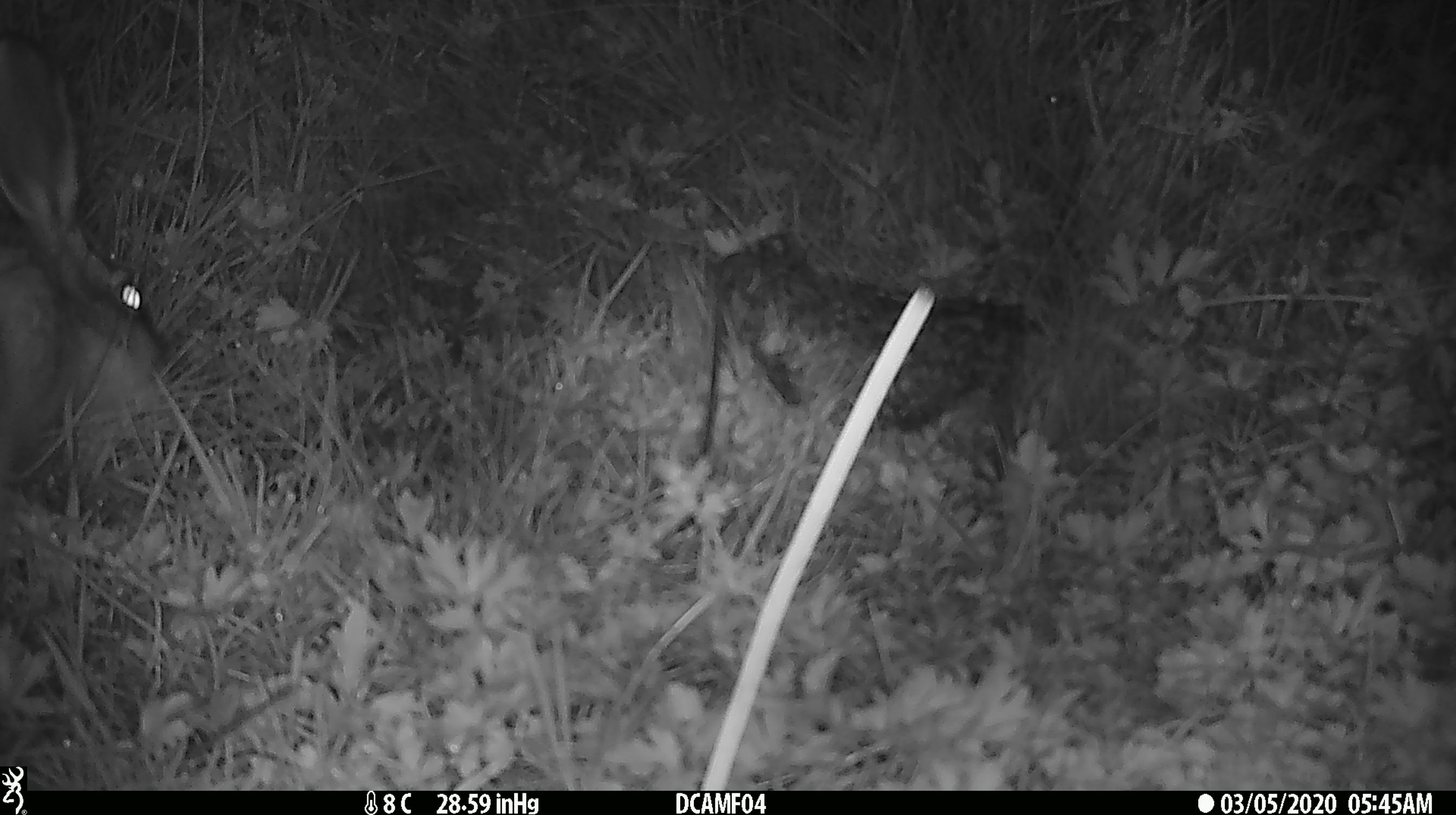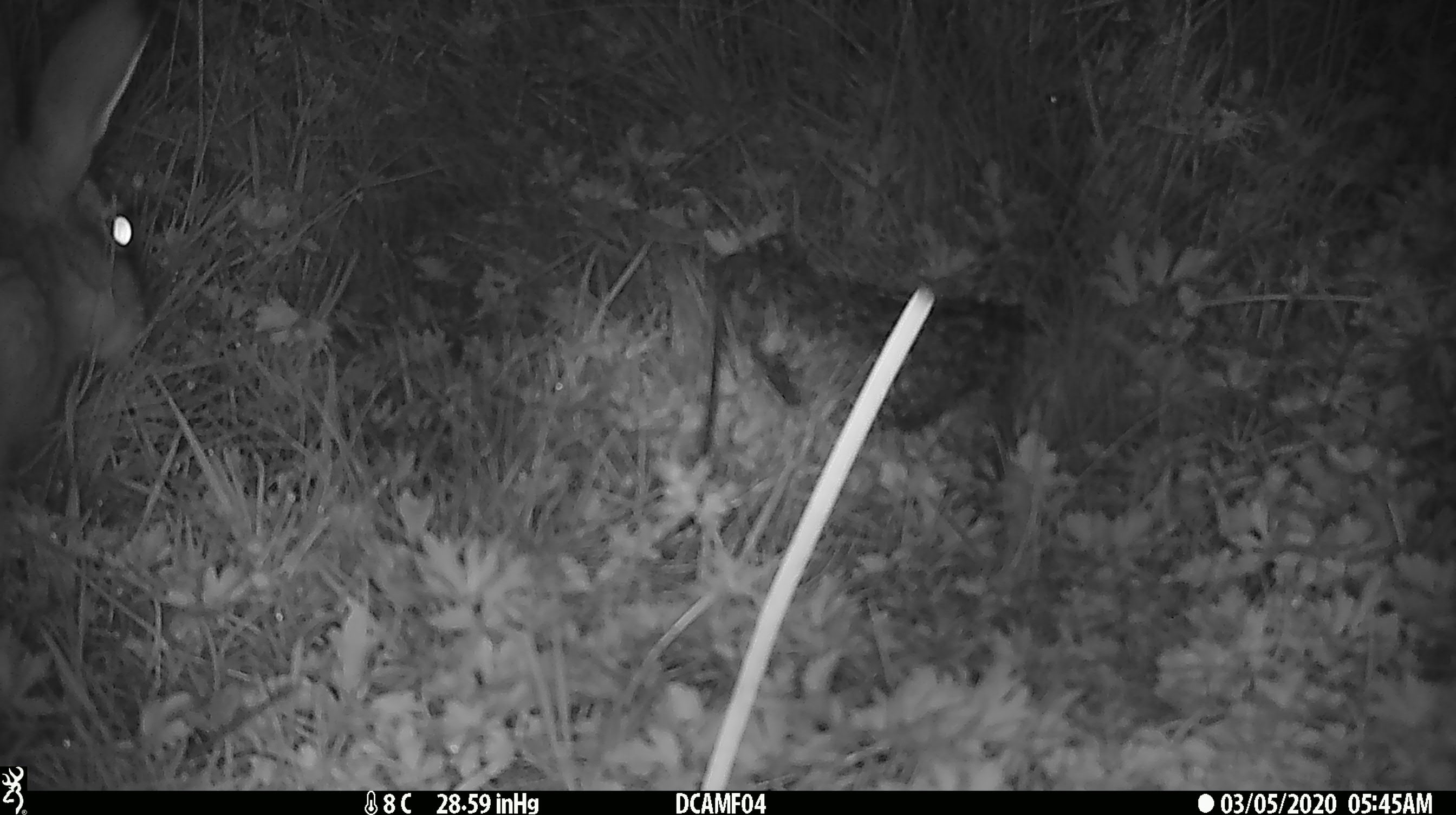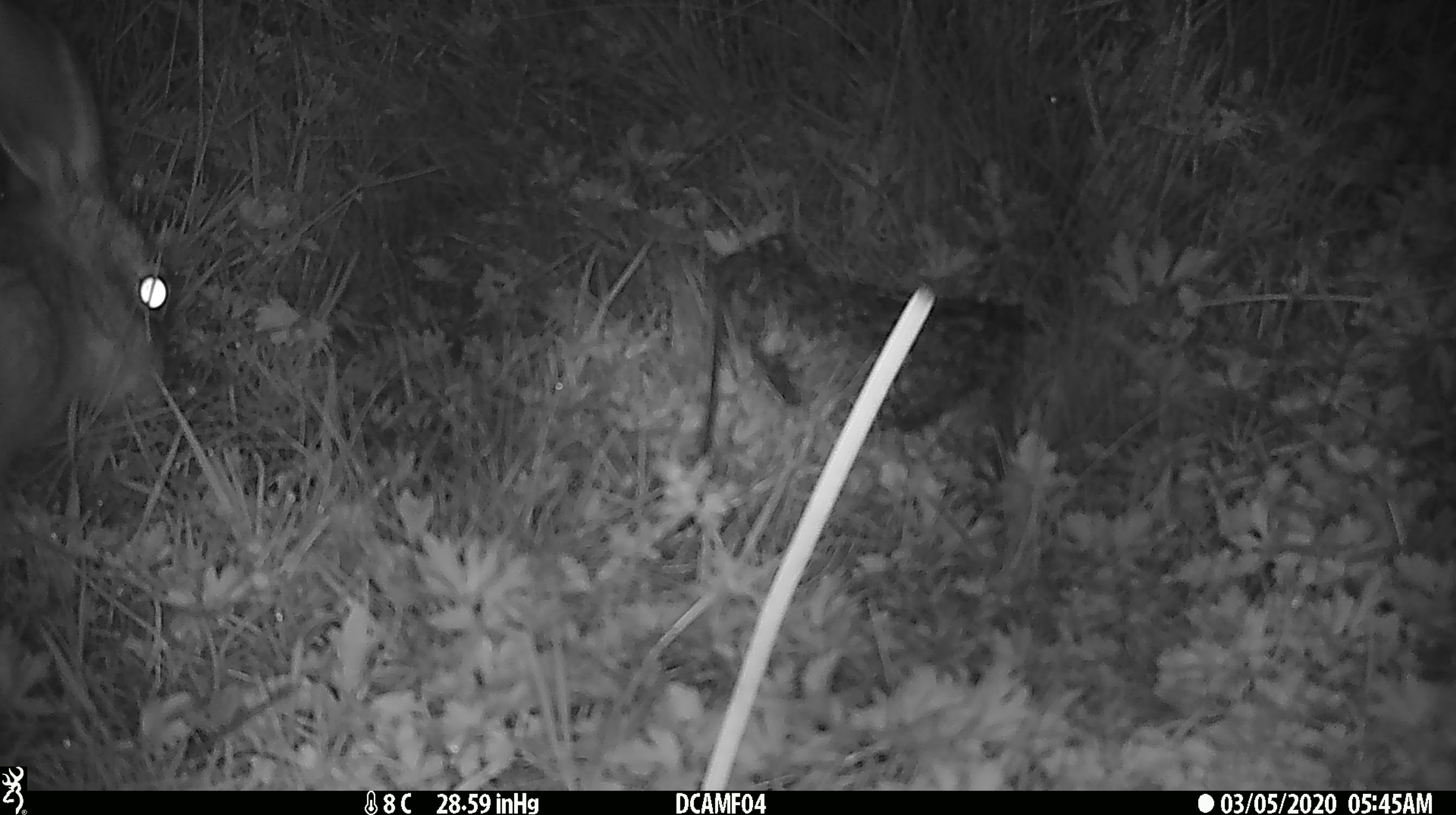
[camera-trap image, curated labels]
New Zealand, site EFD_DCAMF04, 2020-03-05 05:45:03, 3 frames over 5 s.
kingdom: Animalia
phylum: Chordata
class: Mammalia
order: Lagomorpha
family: Leporidae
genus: Lepus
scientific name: Lepus europaeus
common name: brown hare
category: hare